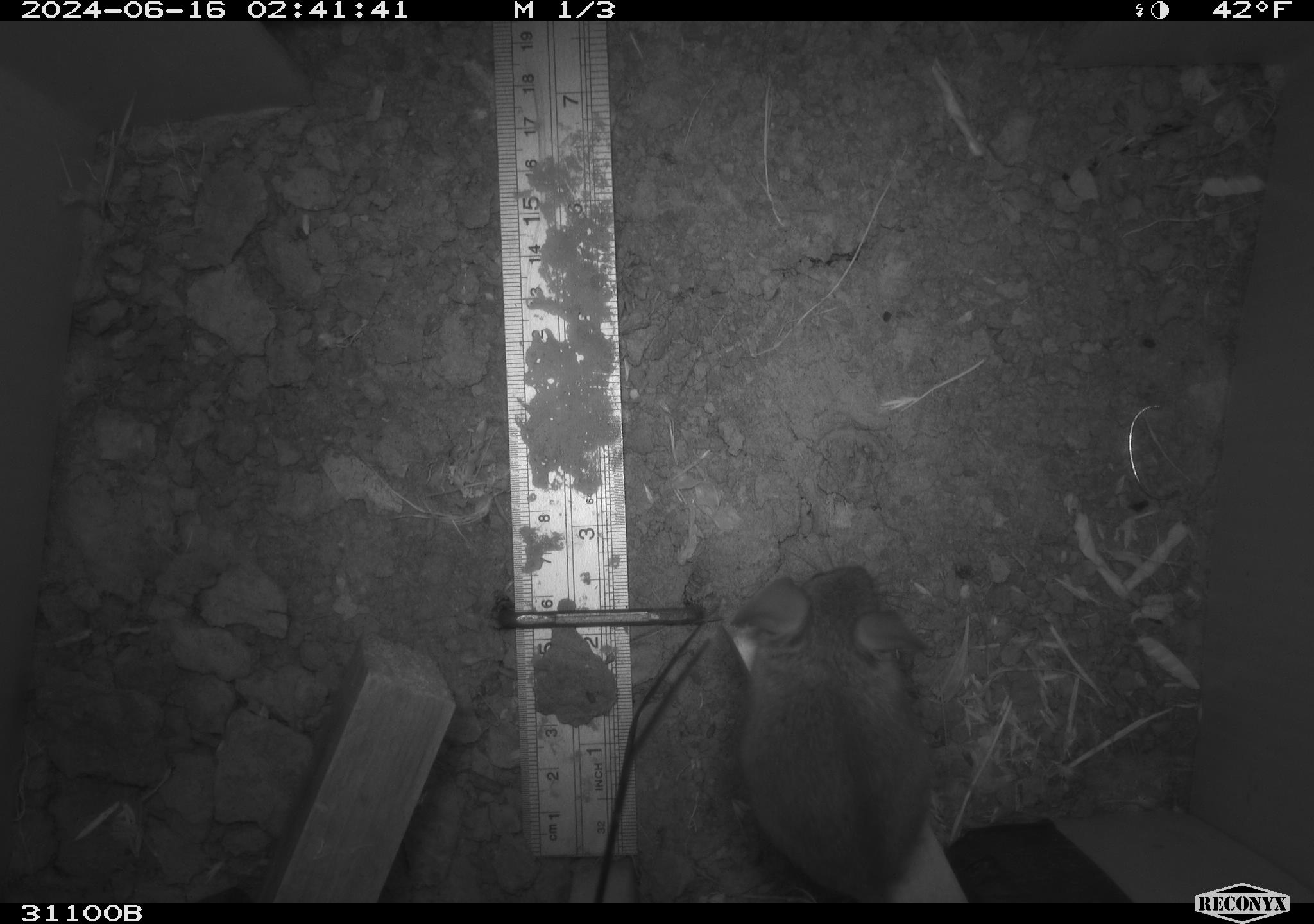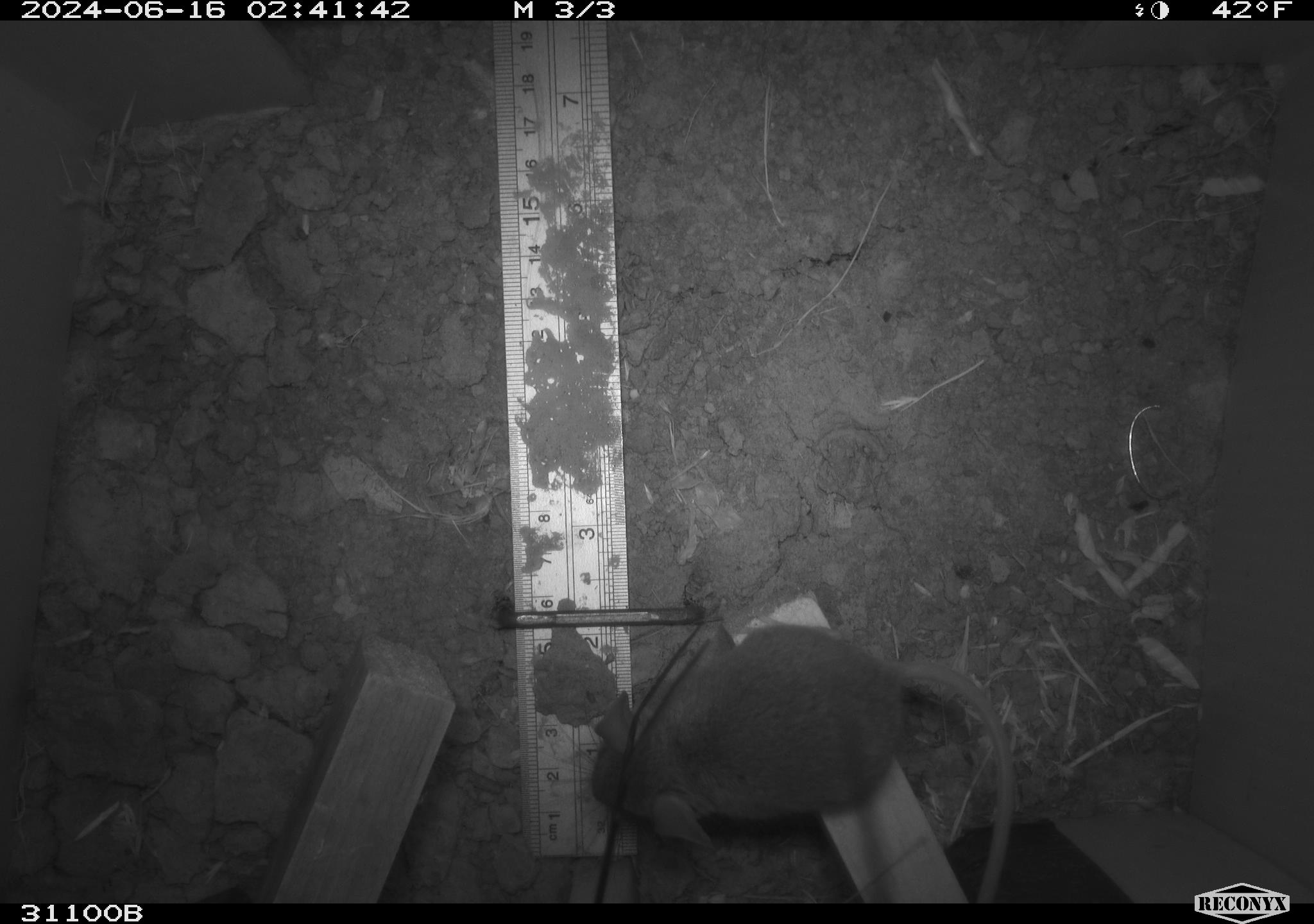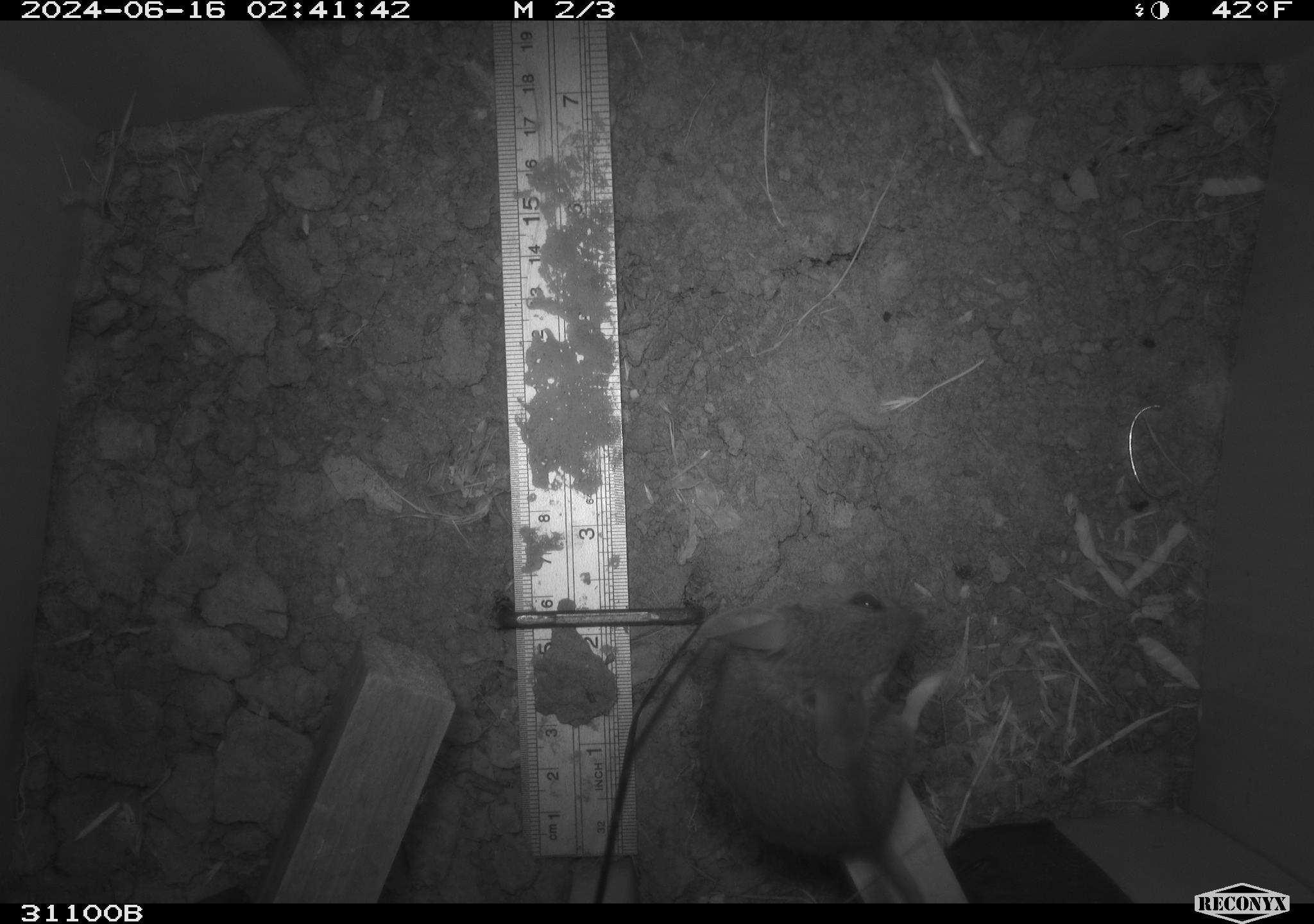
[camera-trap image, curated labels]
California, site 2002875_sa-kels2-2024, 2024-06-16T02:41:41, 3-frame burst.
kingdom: Animalia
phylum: Chordata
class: Mammalia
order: Rodentia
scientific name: Rodentia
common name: rodent